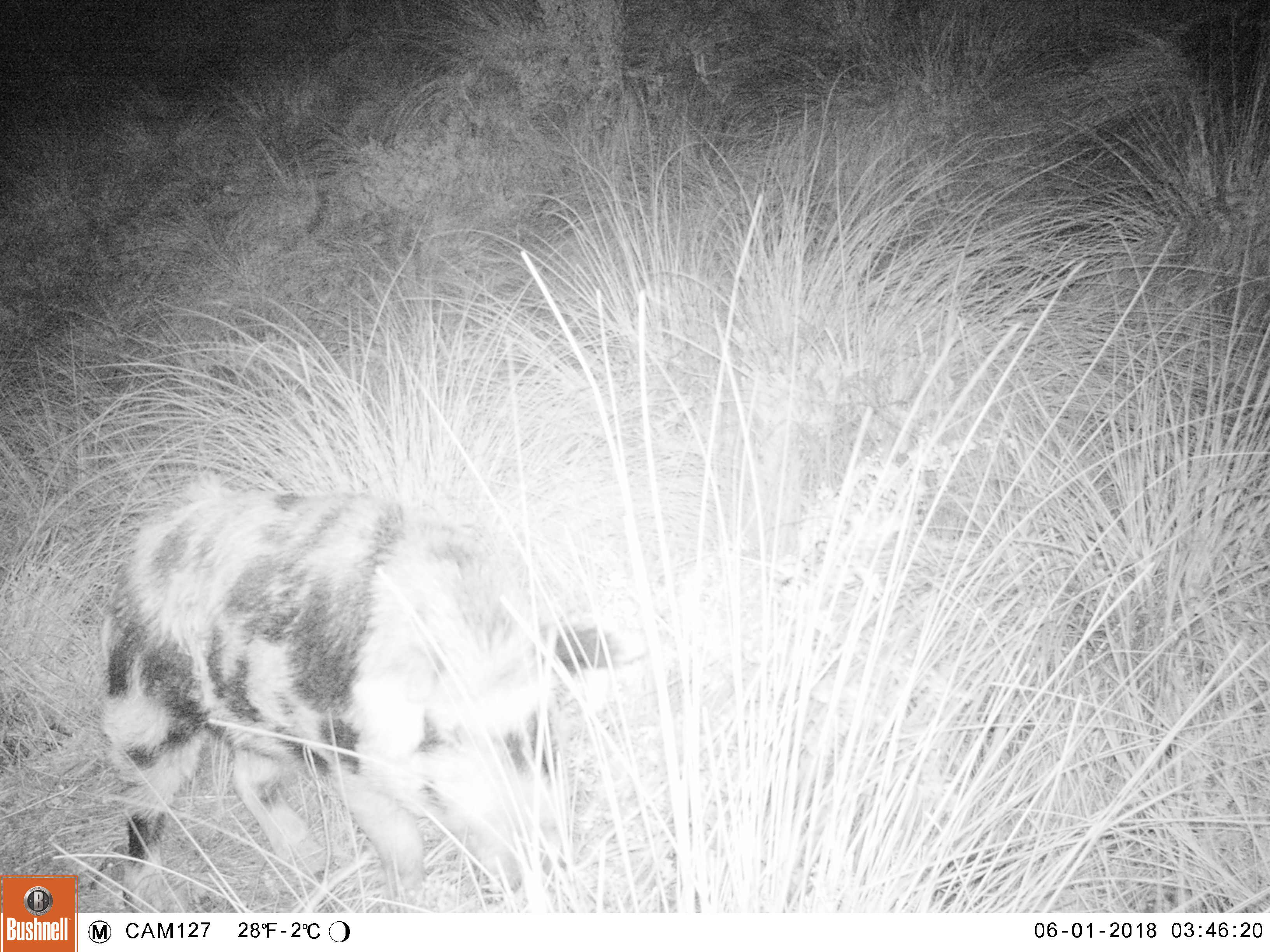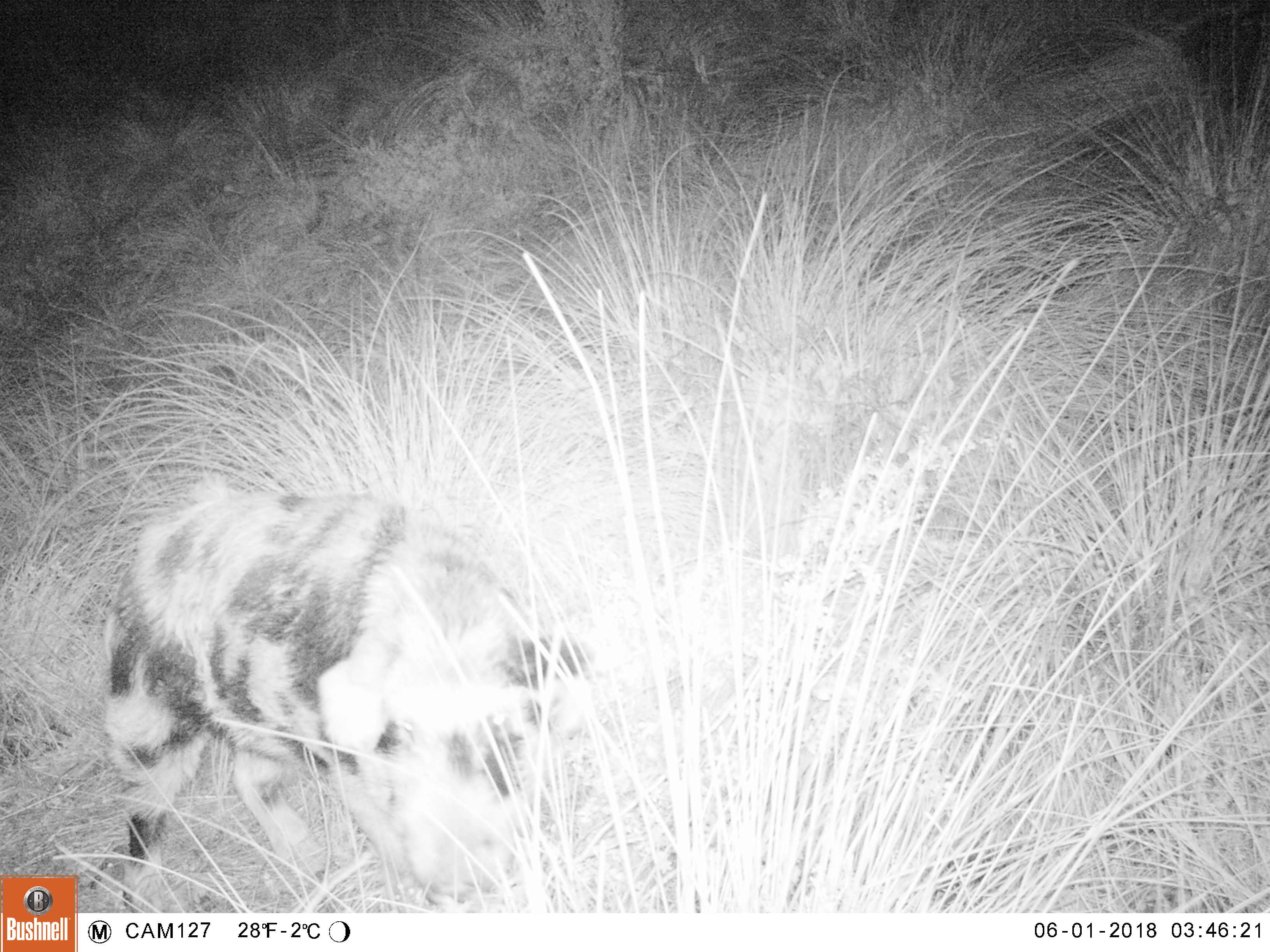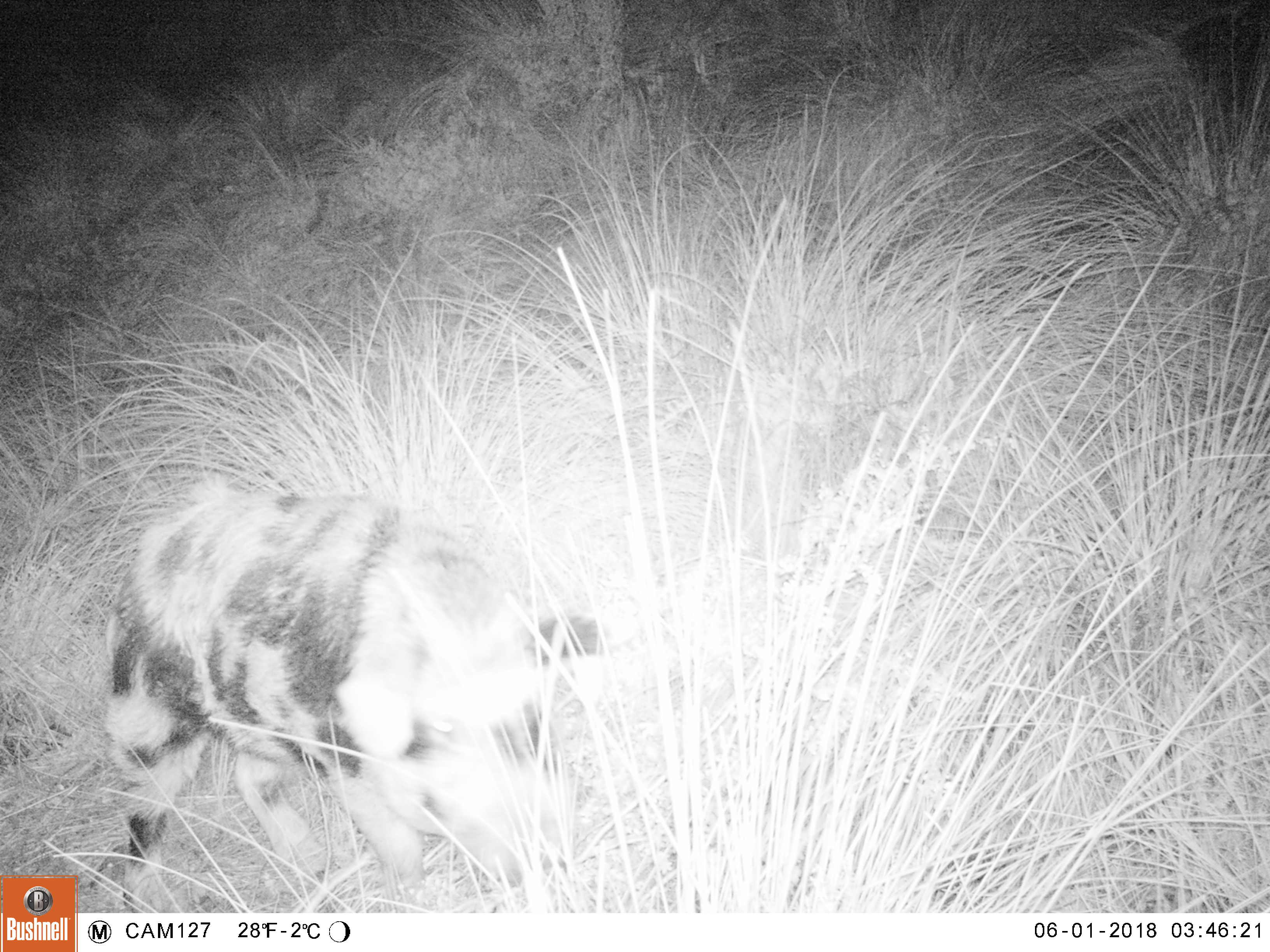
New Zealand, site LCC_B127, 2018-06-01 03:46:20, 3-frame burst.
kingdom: Animalia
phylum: Chordata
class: Mammalia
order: Artiodactyla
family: Suidae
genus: Sus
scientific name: Sus scrofa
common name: pig